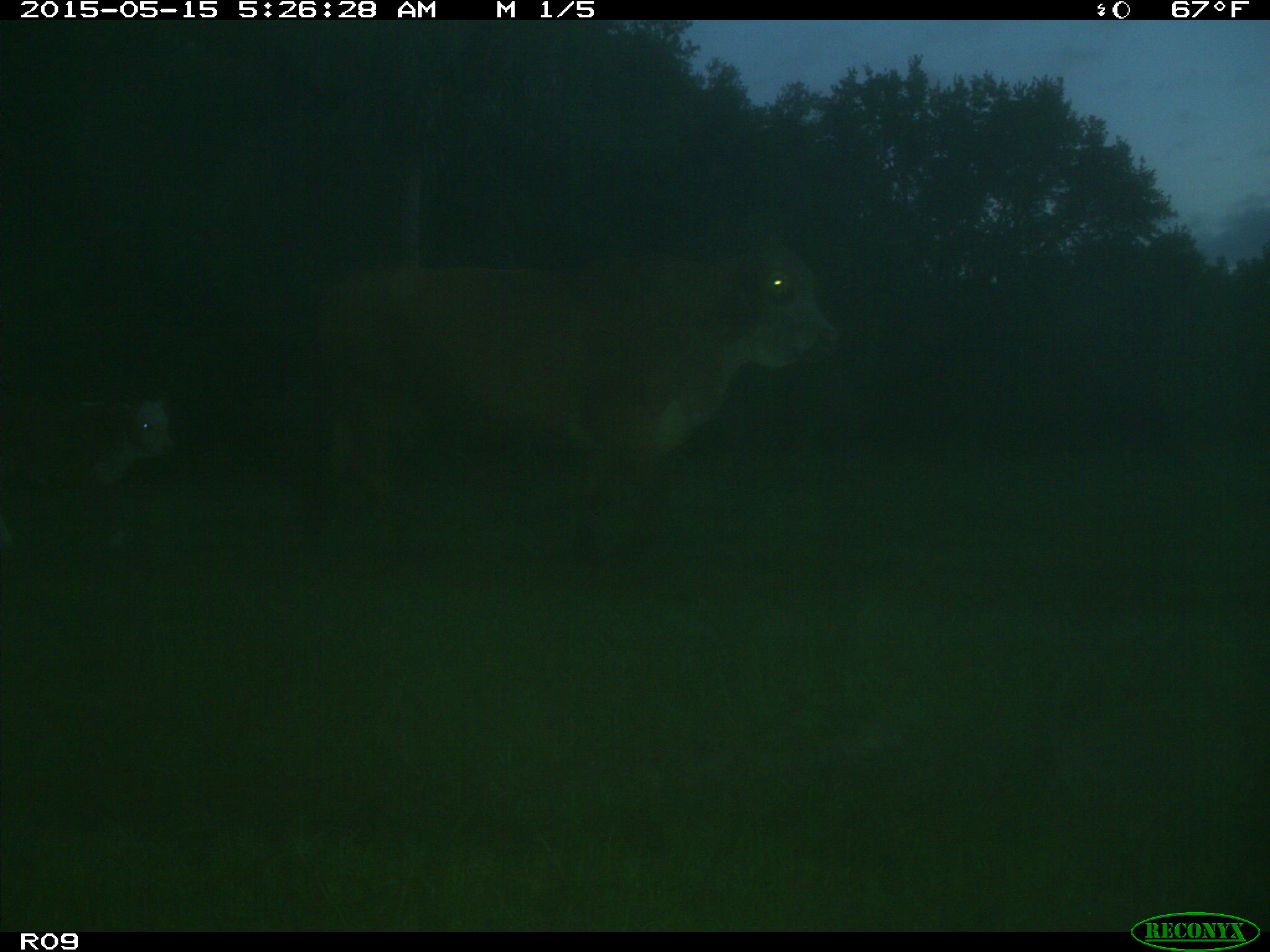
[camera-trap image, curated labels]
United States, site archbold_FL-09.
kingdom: Animalia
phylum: Chordata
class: Mammalia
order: Artiodactyla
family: Bovidae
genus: Bos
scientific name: Bos taurus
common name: domestic cow